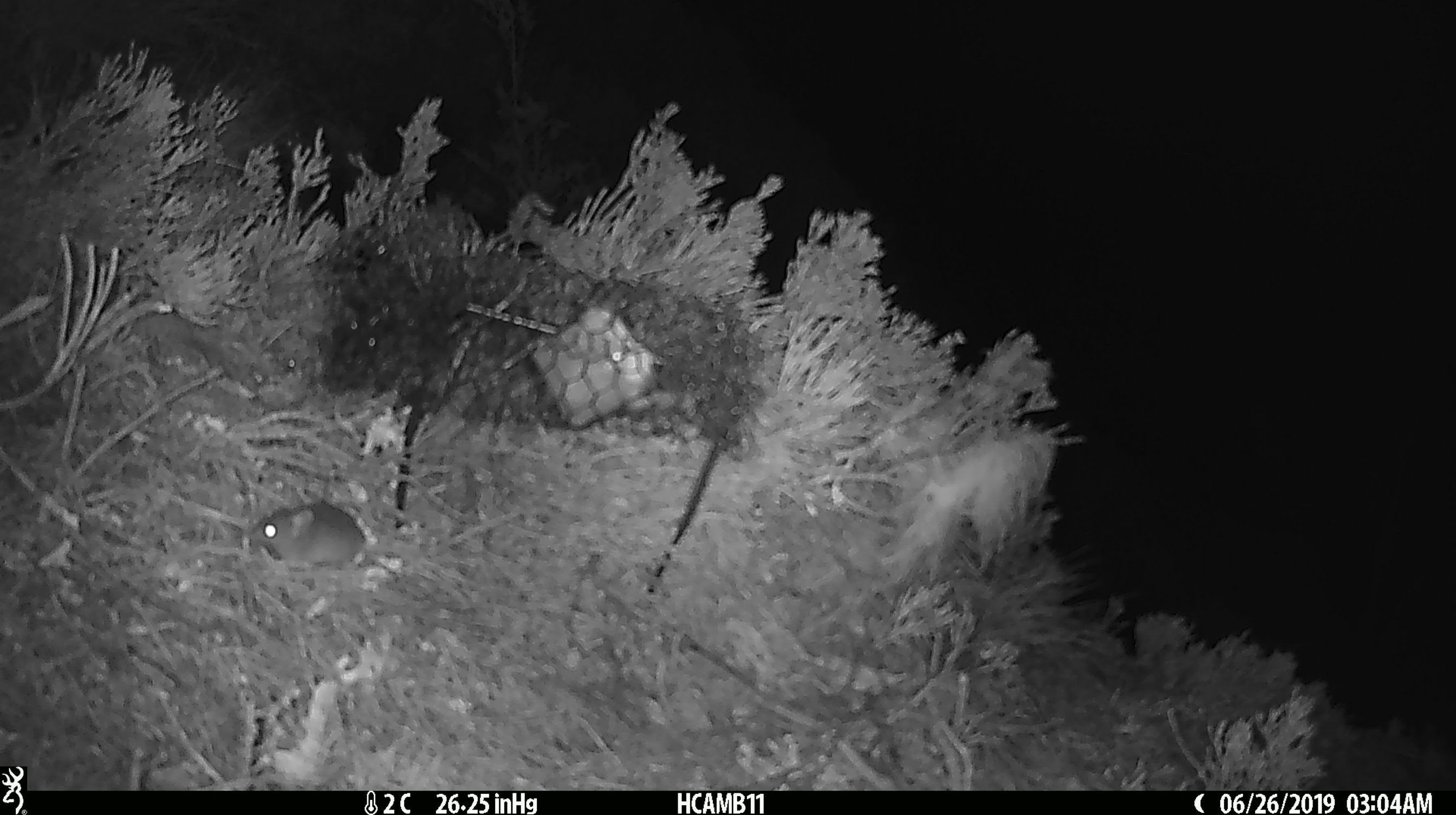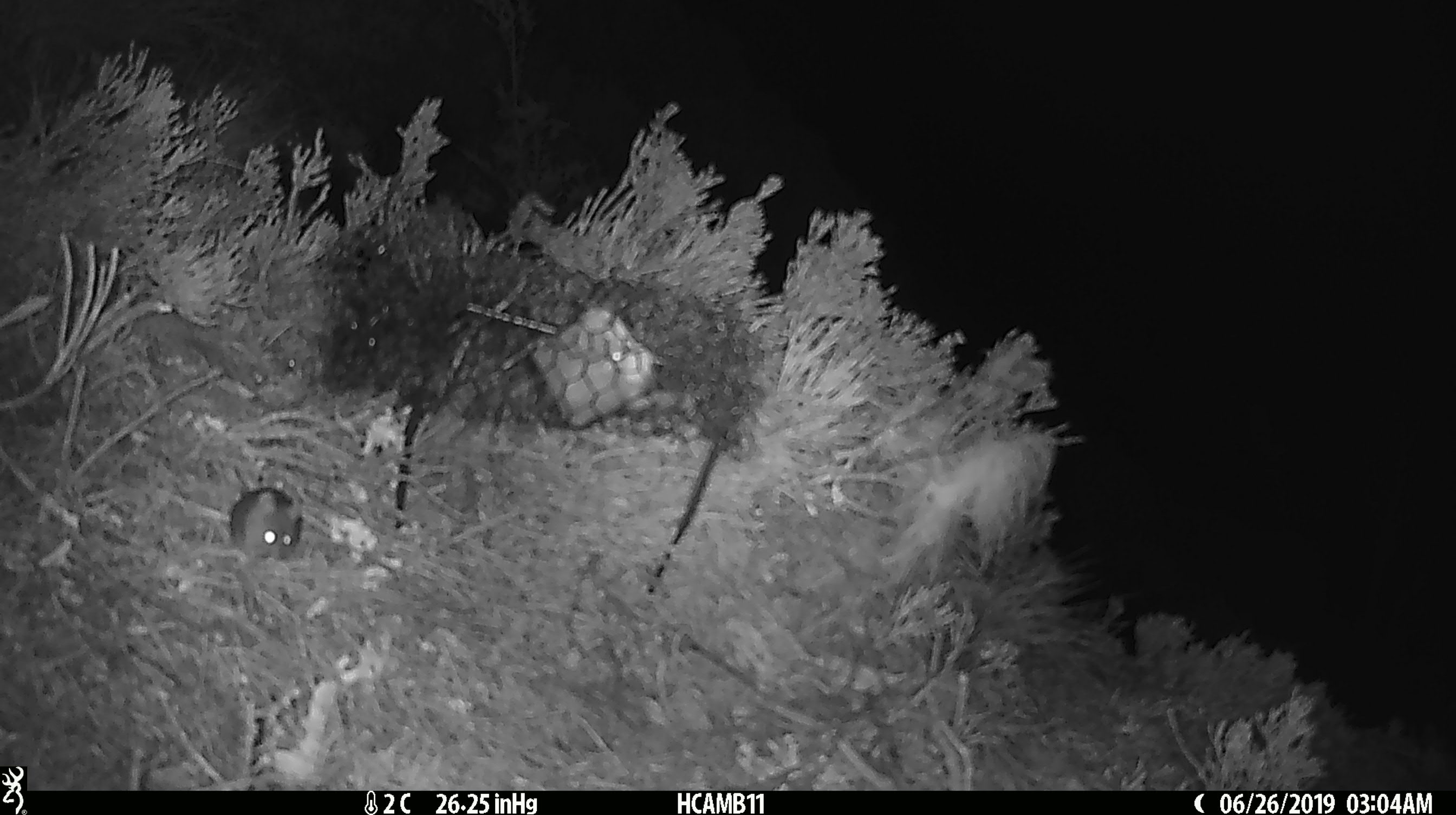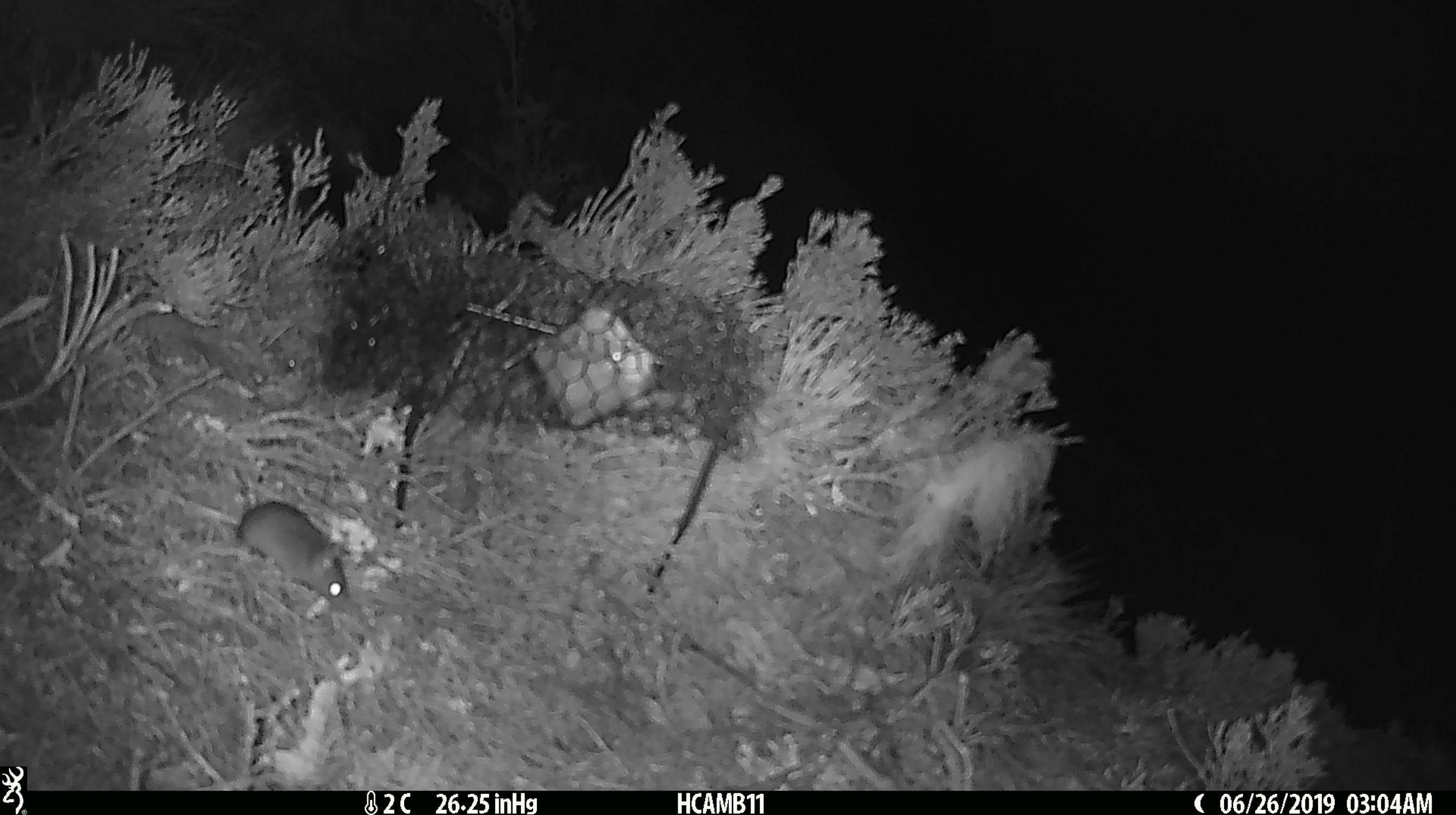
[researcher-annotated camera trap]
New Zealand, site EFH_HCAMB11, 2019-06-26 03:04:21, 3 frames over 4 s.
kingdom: Animalia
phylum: Chordata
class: Mammalia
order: Rodentia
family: Muridae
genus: Mus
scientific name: Mus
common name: mouse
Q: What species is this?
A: Mouse (Mus).